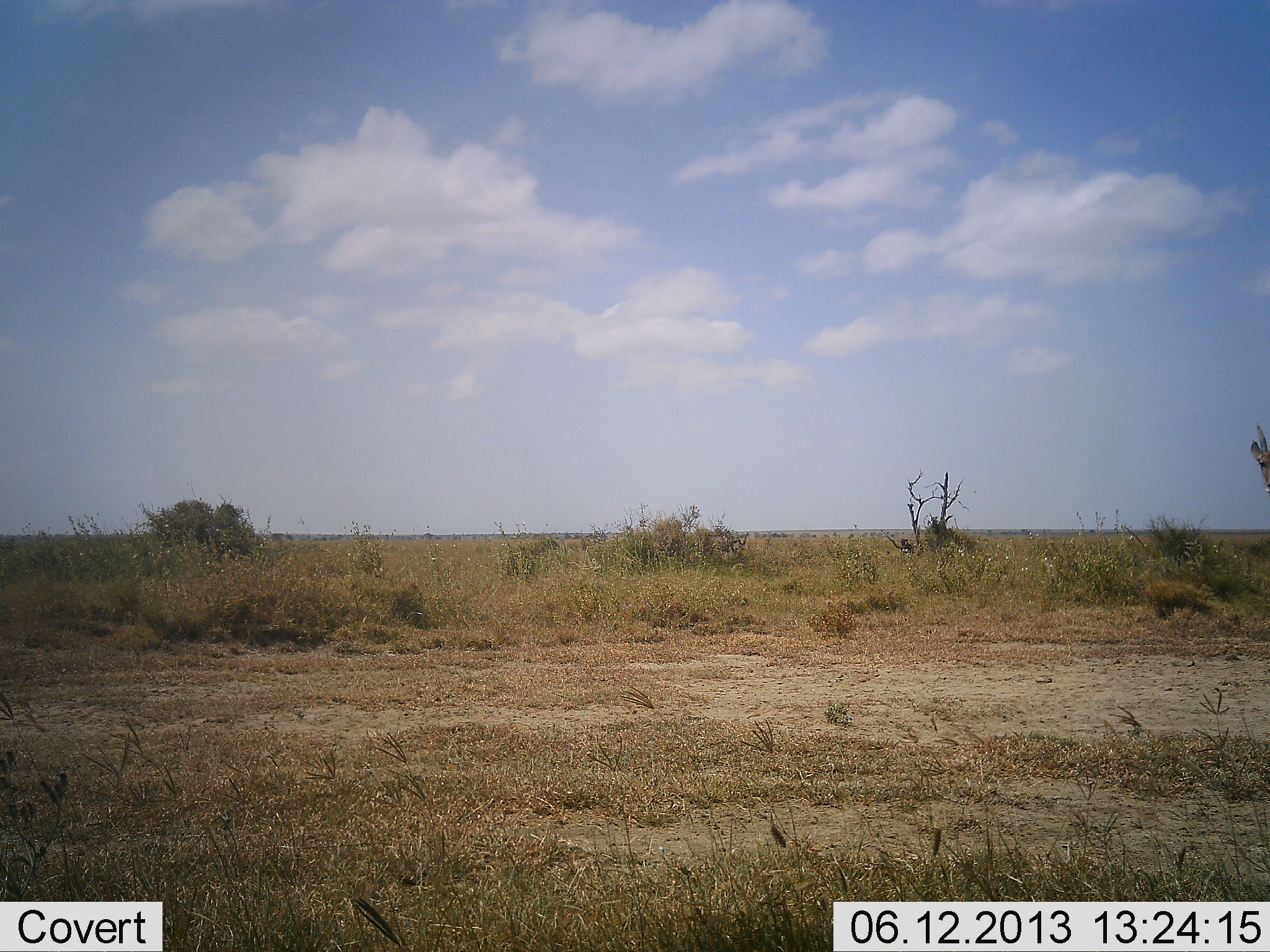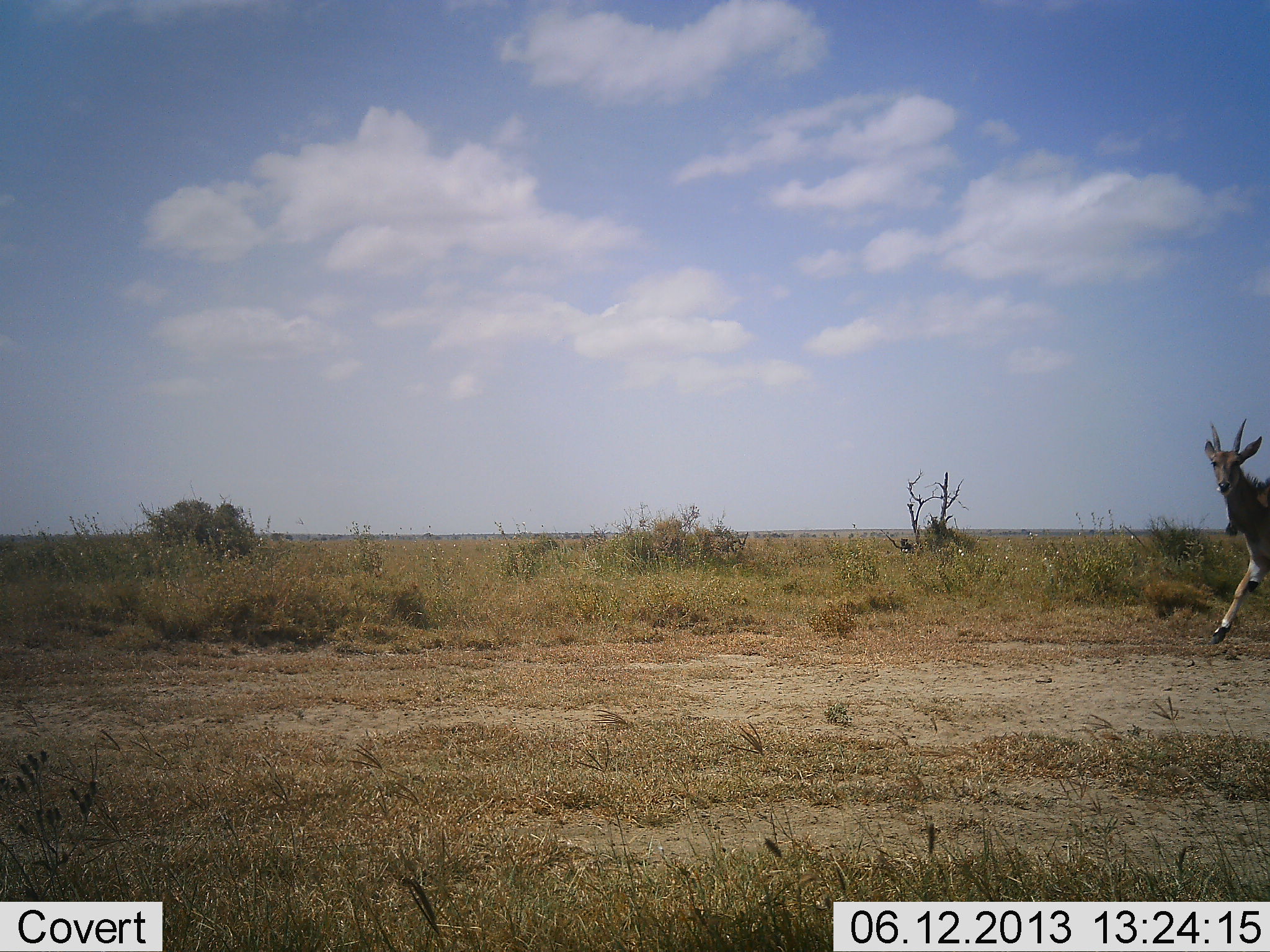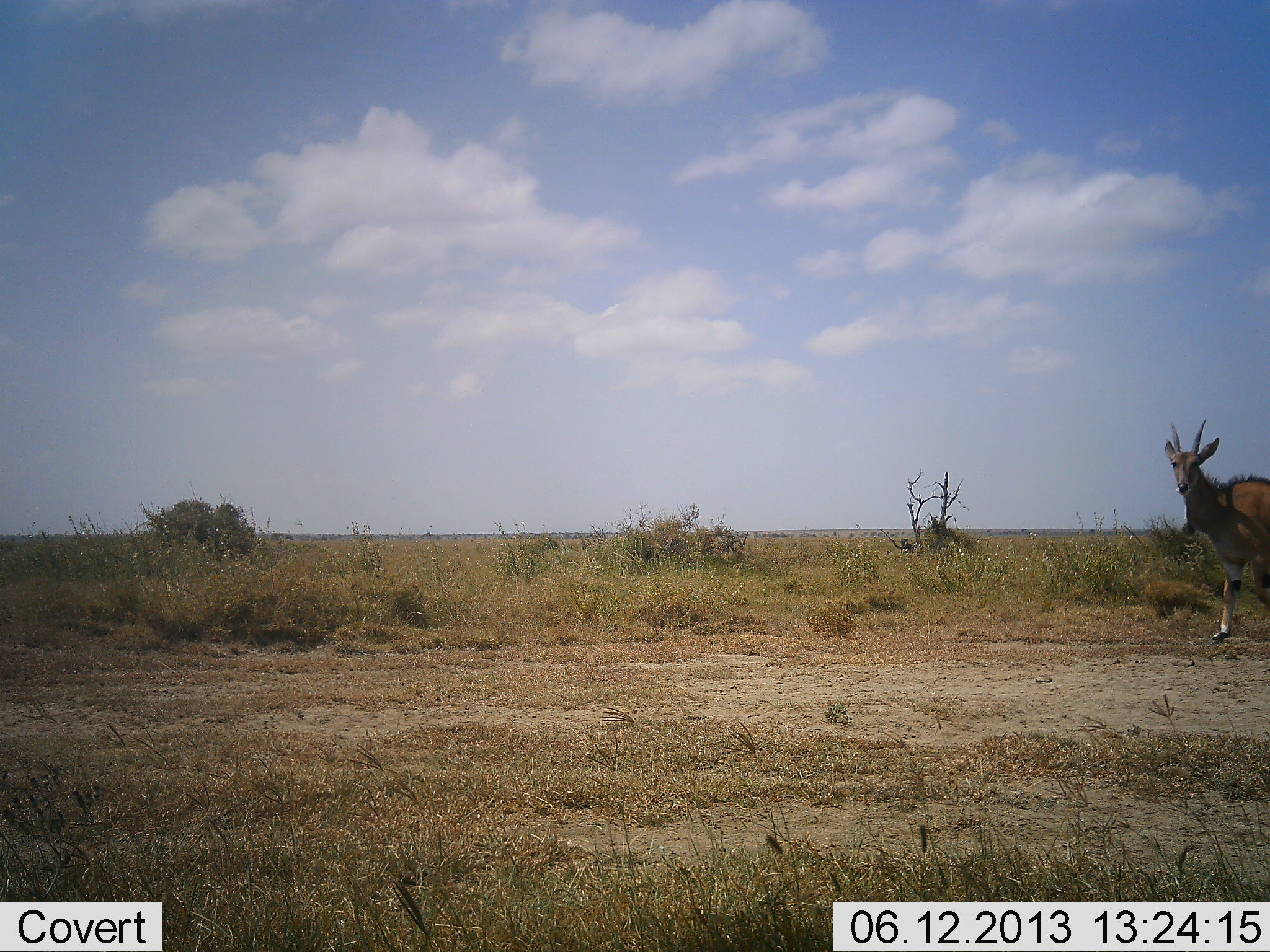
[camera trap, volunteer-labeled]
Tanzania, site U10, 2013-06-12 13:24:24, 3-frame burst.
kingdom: Animalia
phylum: Chordata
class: Mammalia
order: Artiodactyla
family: Bovidae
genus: Tragelaphus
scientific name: Tragelaphus oryx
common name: eland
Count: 1.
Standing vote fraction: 8%.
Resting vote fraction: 0%.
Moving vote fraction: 100%.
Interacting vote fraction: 0%.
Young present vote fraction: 0%.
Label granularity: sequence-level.